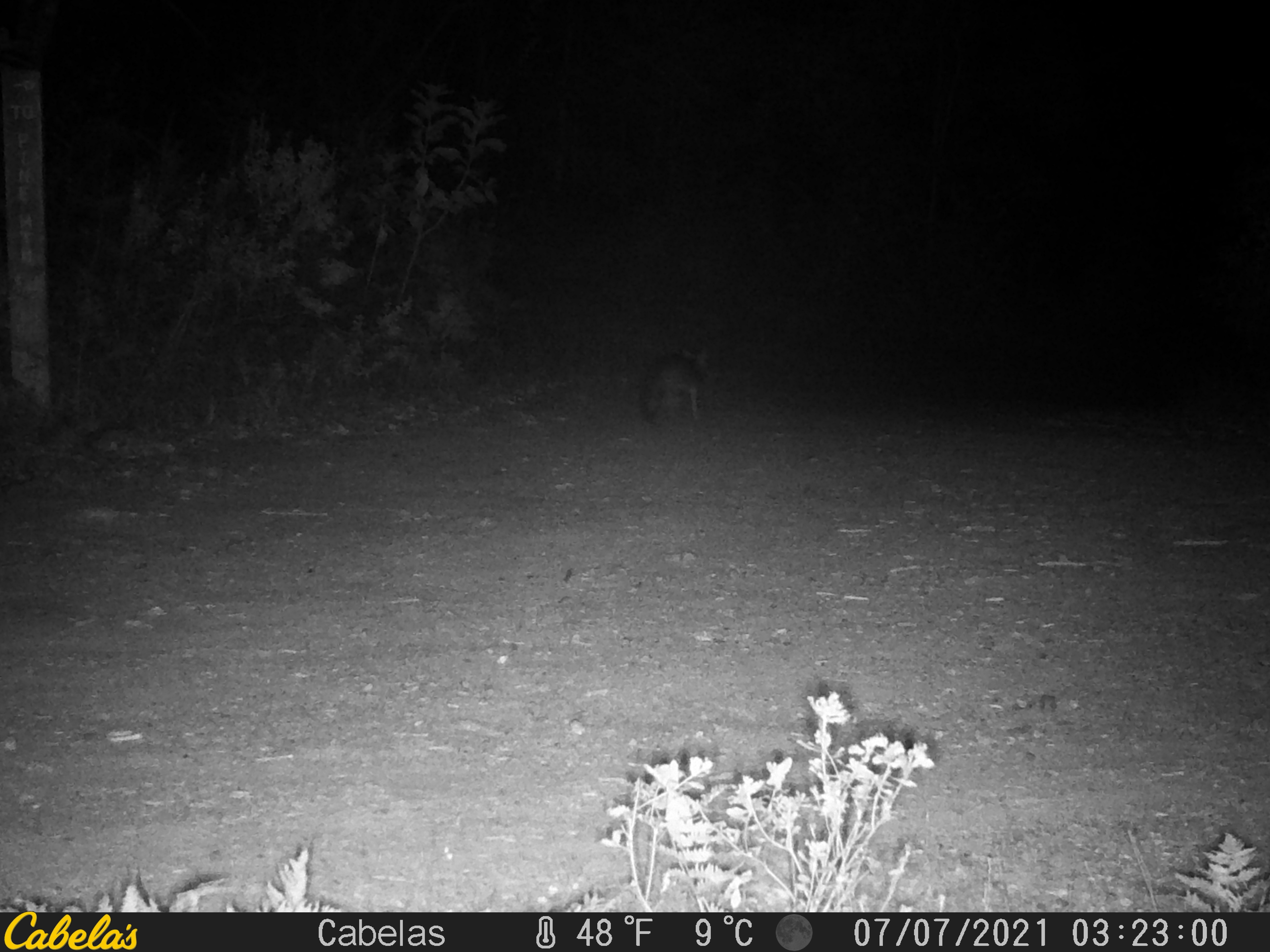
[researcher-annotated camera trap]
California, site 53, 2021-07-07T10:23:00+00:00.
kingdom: Animalia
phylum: Chordata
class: Mammalia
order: Carnivora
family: Canidae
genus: Urocyon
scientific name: Urocyon cinereoargenteus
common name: gray fox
Gray fox (Urocyon cinereoargenteus).